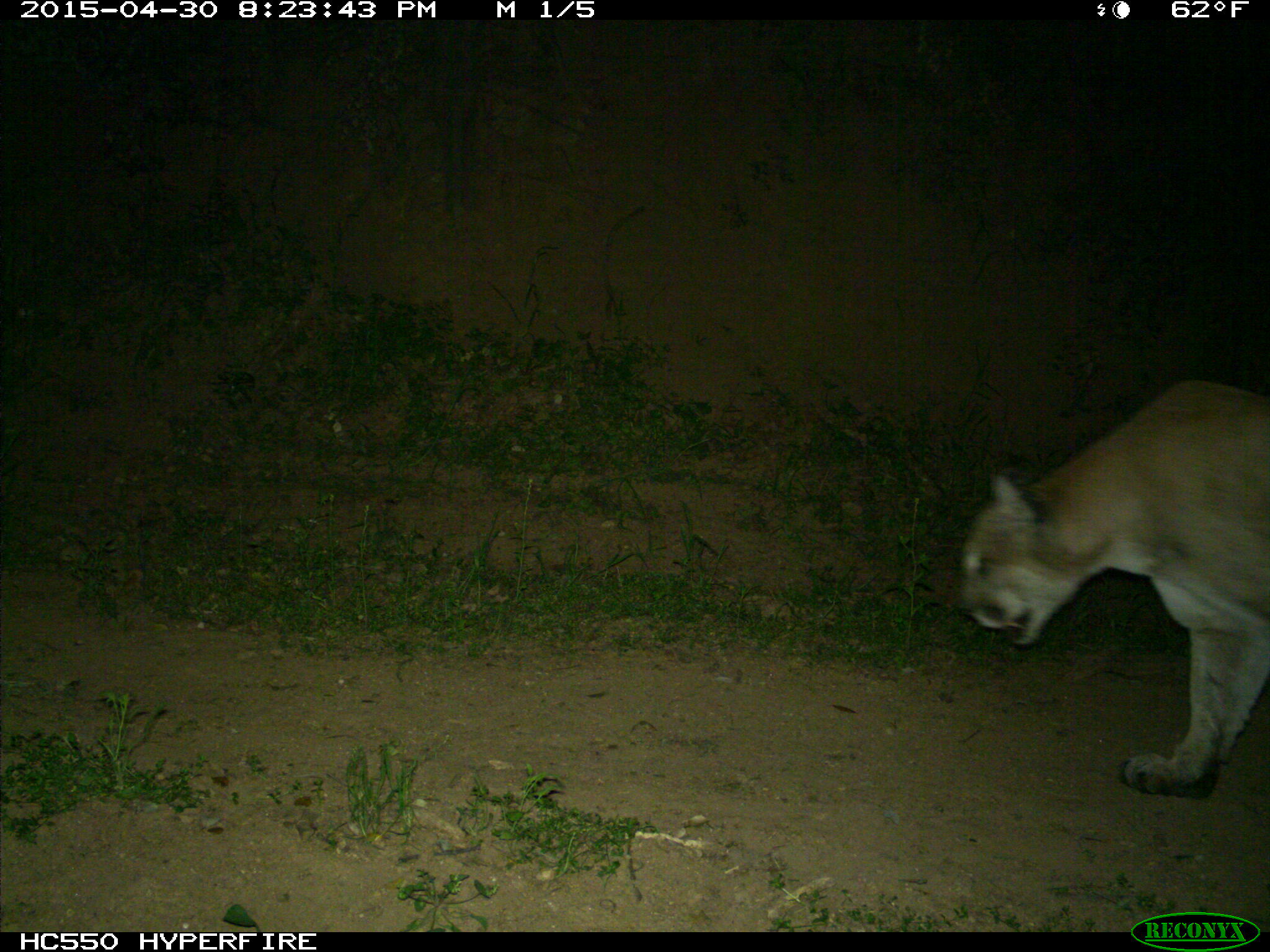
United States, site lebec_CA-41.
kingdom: Animalia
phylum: Chordata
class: Mammalia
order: Carnivora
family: Felidae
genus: Puma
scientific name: Puma concolor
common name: mountain lion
Puma concolor (mountain lion).